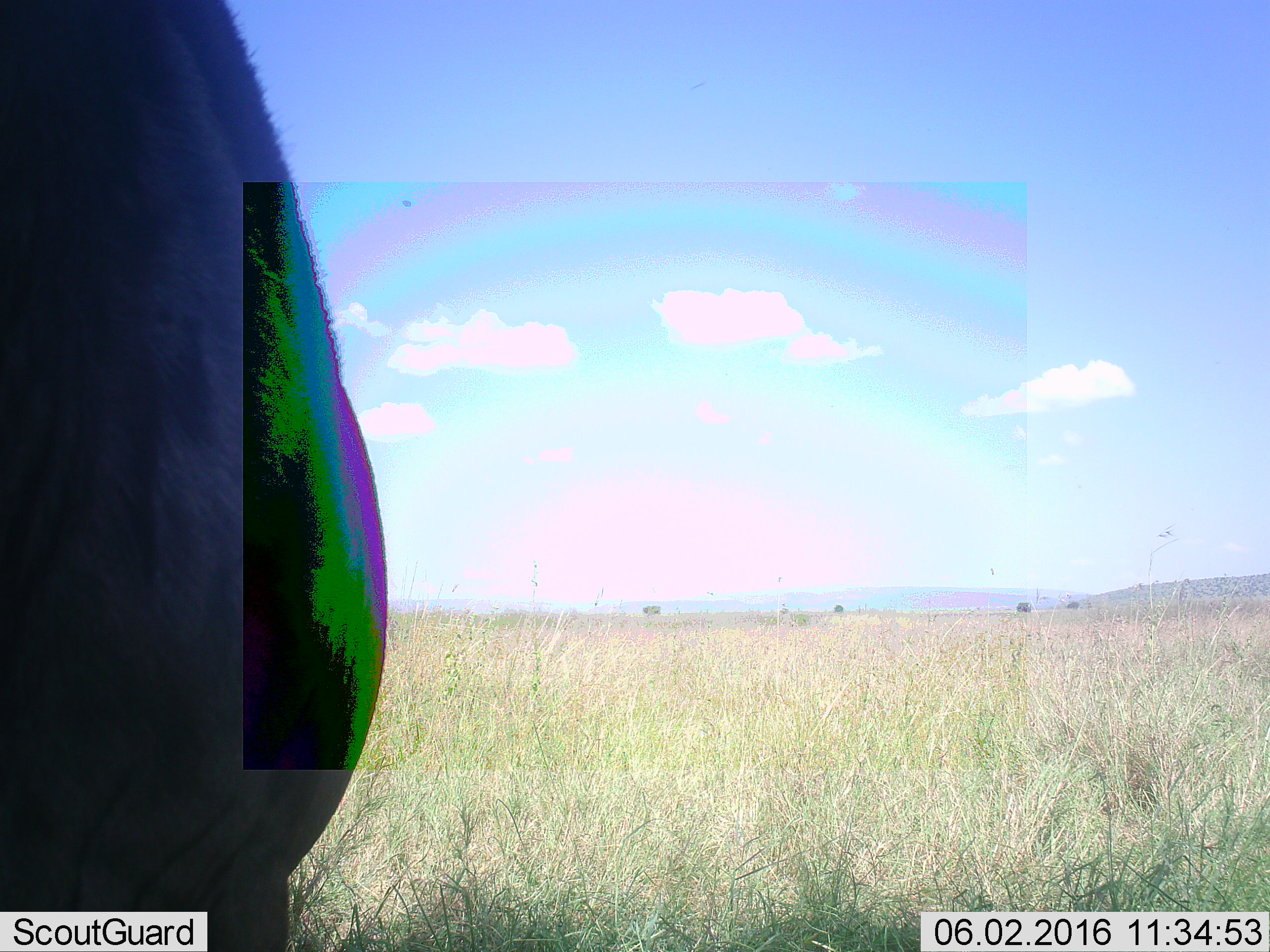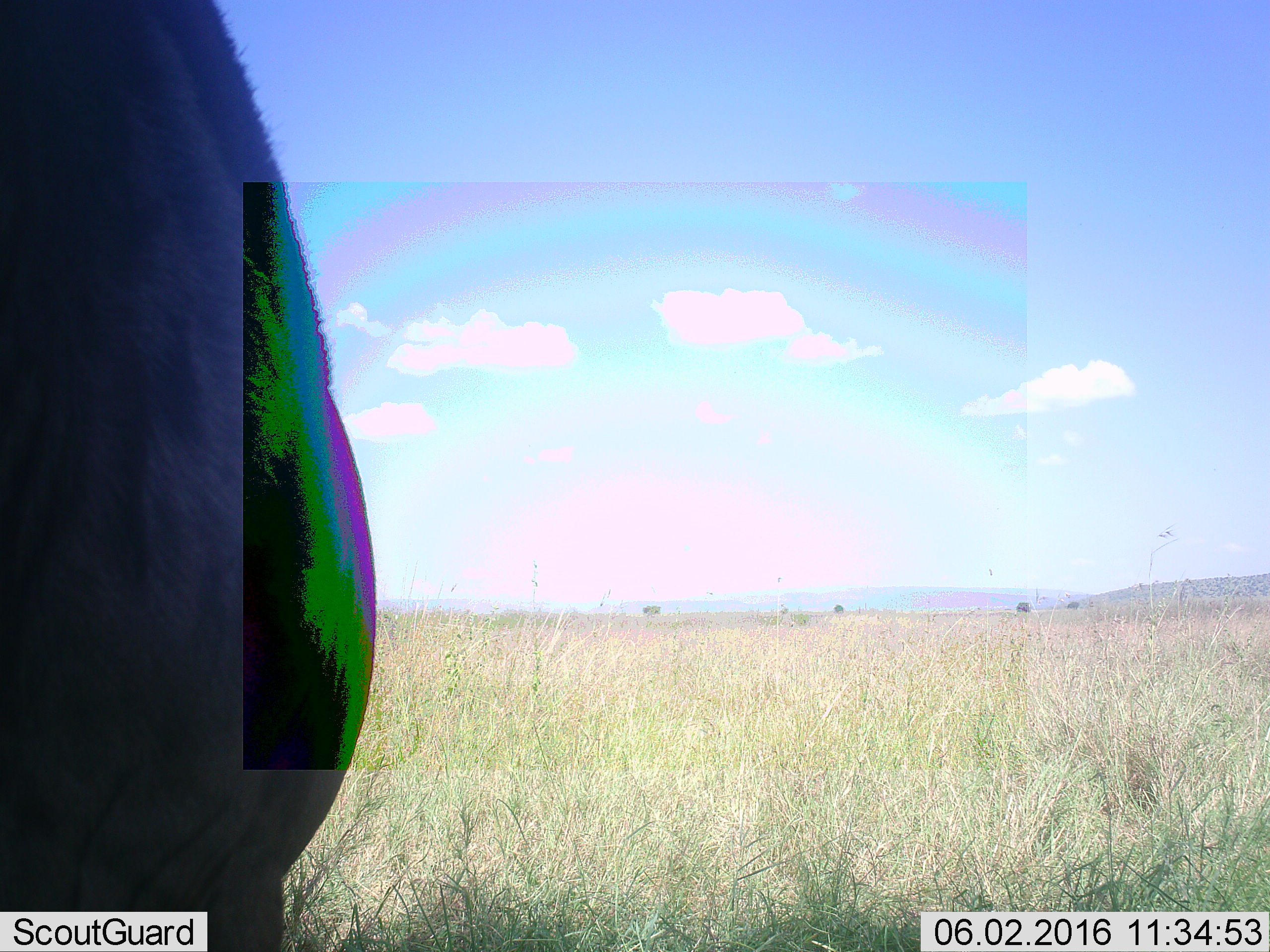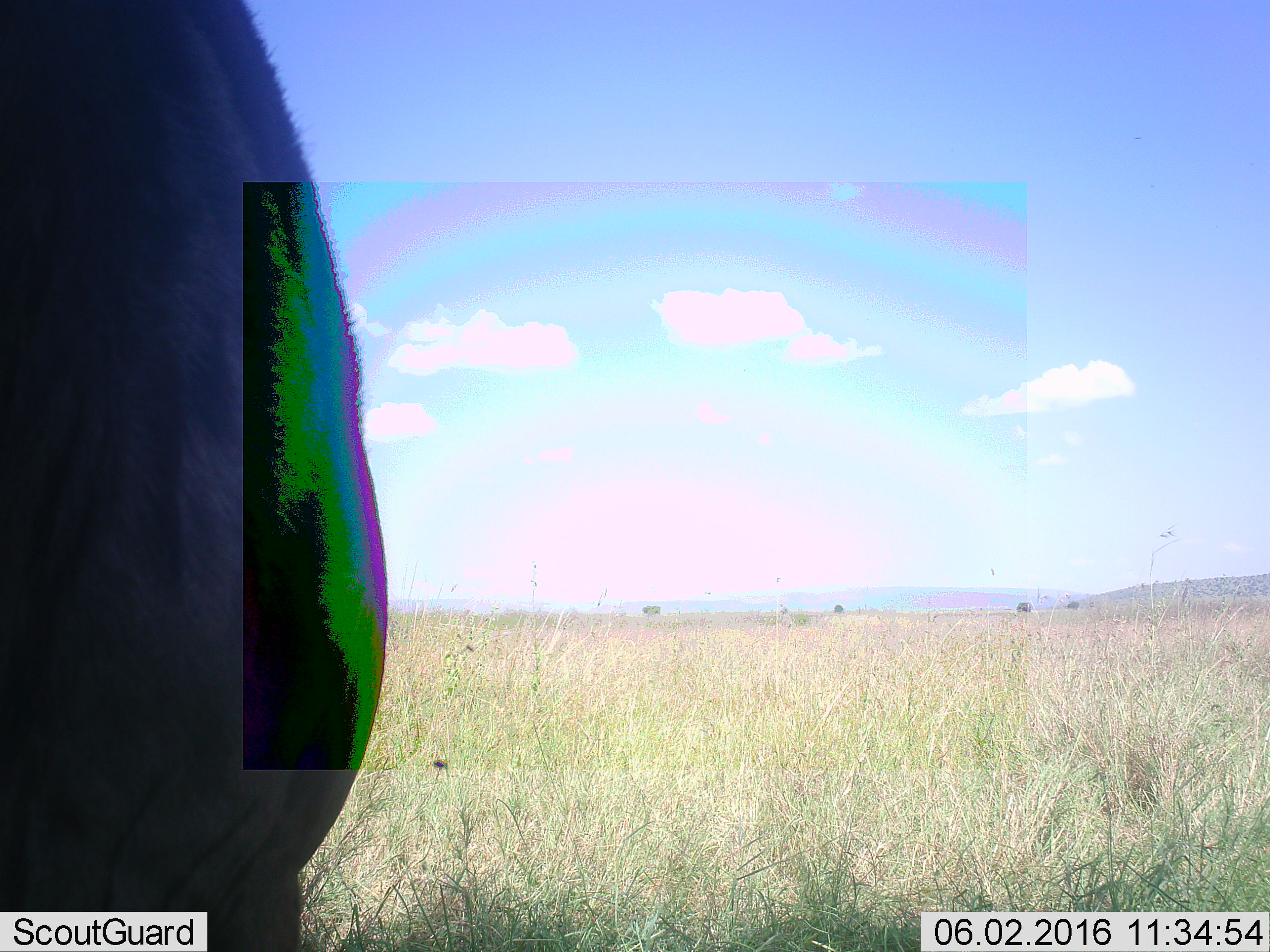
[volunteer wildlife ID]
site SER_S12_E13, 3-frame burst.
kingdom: Animalia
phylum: Chordata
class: Mammalia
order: Artiodactyla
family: Bovidae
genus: Syncerus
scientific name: Syncerus caffer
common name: african buffalo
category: buffalo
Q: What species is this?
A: Buffalo (african buffalo) (Syncerus caffer).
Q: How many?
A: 4.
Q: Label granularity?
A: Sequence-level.